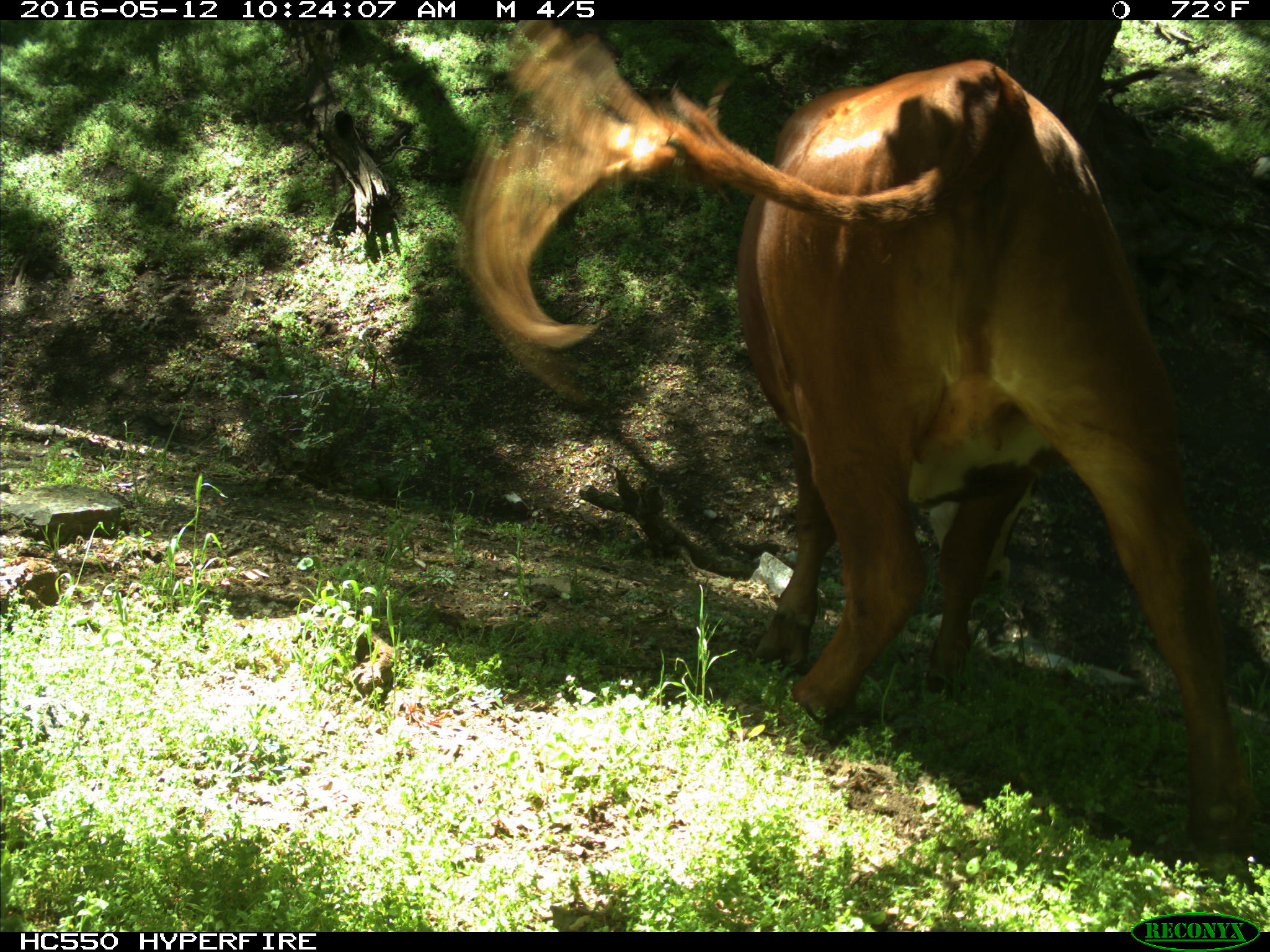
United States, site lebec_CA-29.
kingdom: Animalia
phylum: Chordata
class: Mammalia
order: Artiodactyla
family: Bovidae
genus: Bos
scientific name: Bos taurus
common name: domestic cow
Bos taurus (domestic cow).